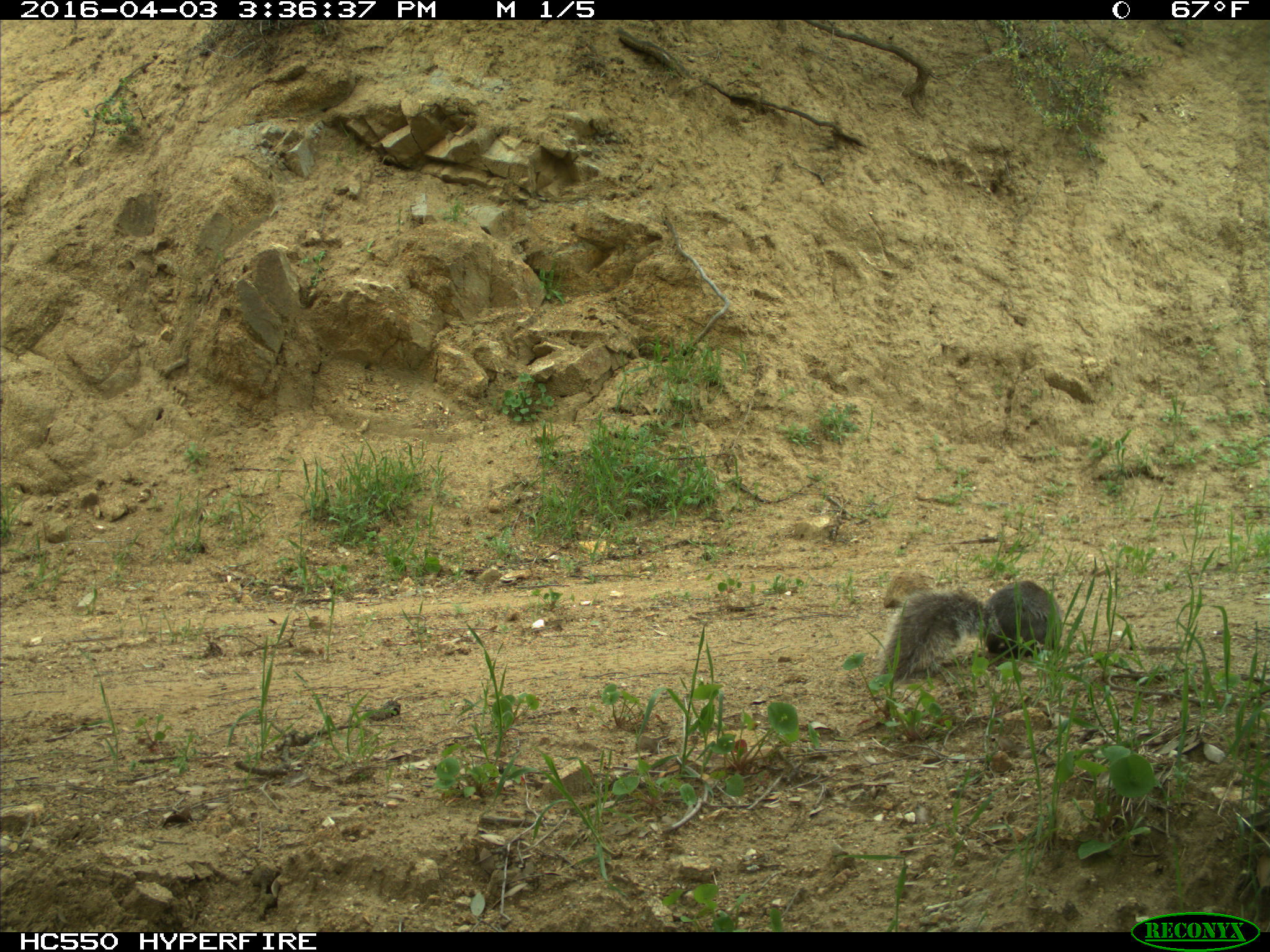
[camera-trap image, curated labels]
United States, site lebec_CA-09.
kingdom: Animalia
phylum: Chordata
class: Mammalia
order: Rodentia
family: Sciuridae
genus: Sciurus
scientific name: Sciurus carolinensis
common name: eastern gray squirrel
Sciurus carolinensis (eastern gray squirrel).